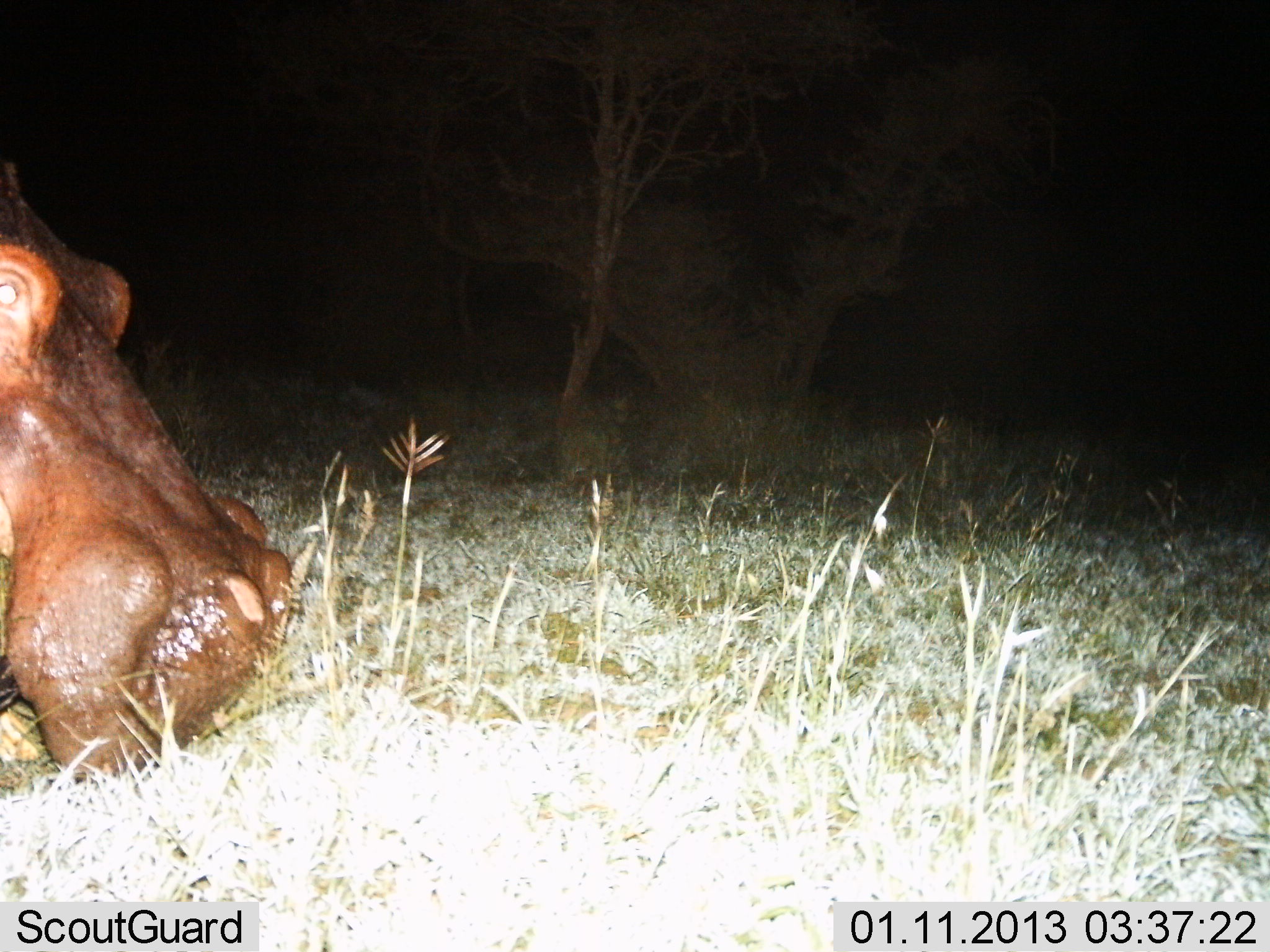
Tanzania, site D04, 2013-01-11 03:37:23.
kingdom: Animalia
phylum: Chordata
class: Mammalia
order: Artiodactyla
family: Hippopotamidae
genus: Hippopotamus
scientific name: Hippopotamus amphibius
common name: hippopotamus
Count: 1.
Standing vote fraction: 24%.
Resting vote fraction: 10%.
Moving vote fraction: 19%.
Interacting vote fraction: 0%.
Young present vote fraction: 0%.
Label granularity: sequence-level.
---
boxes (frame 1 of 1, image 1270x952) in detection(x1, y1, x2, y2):
animal: detection(1, 154, 296, 786)